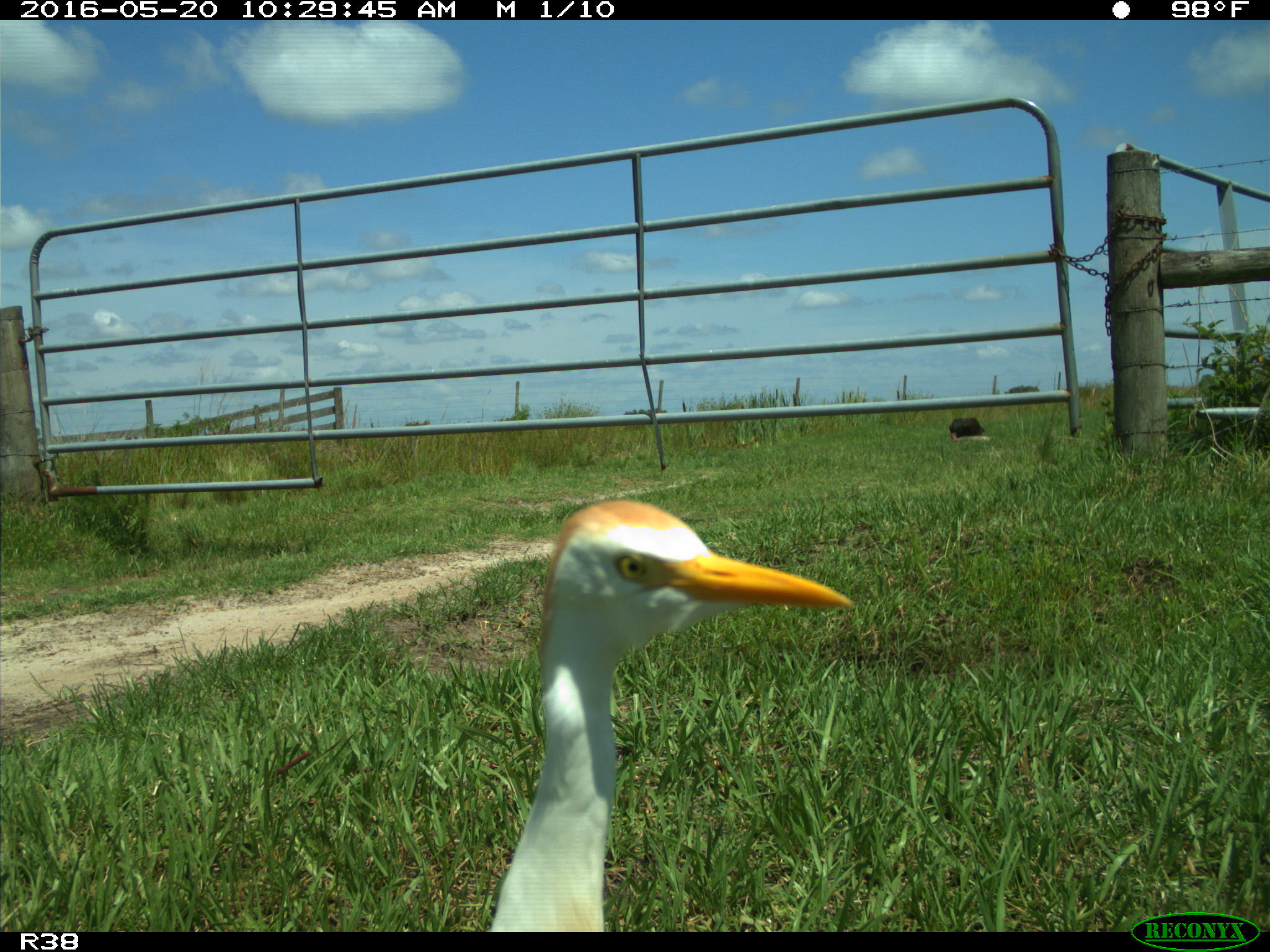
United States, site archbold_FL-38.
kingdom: Animalia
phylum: Chordata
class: Aves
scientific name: Aves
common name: birds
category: unidentified bird